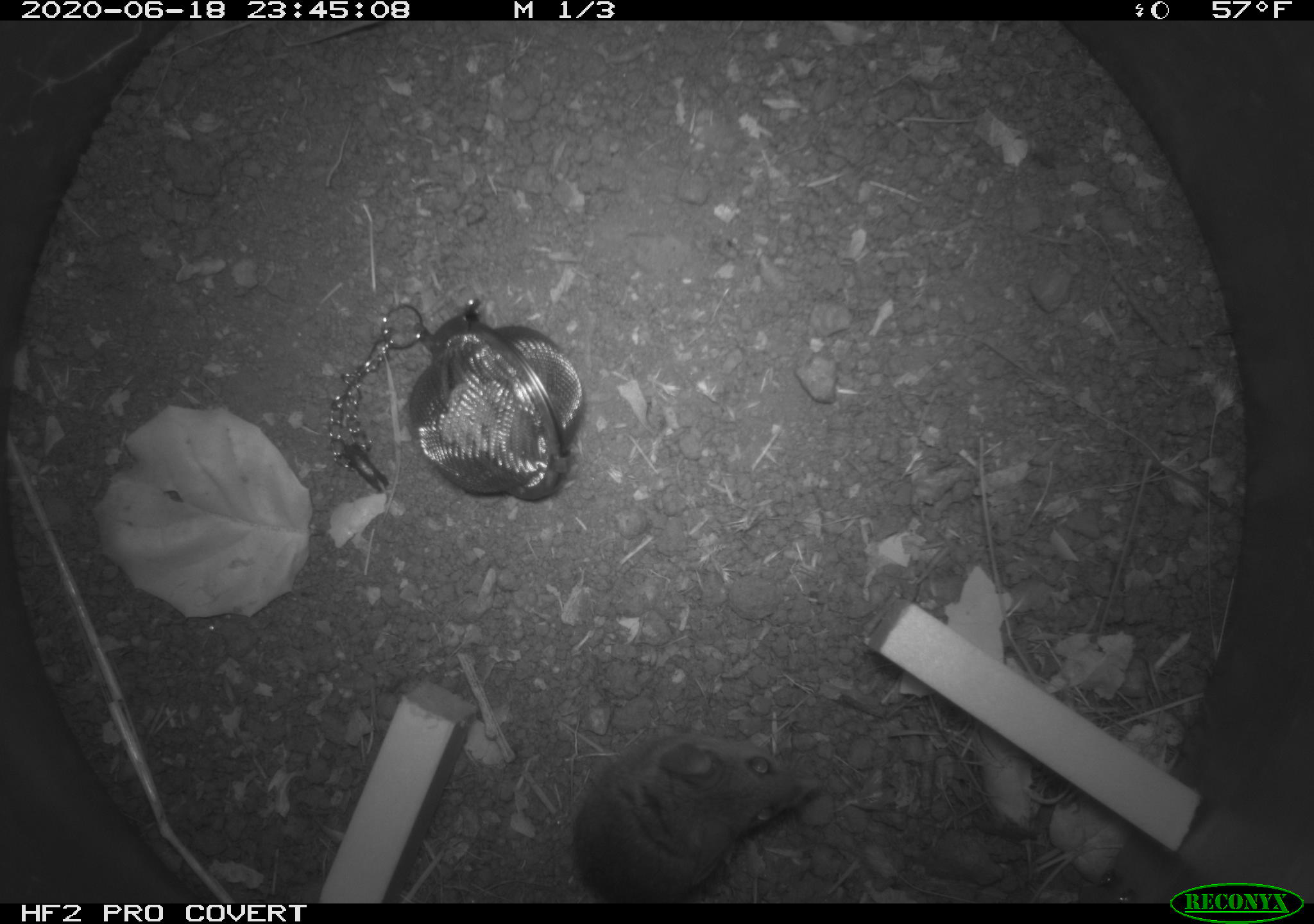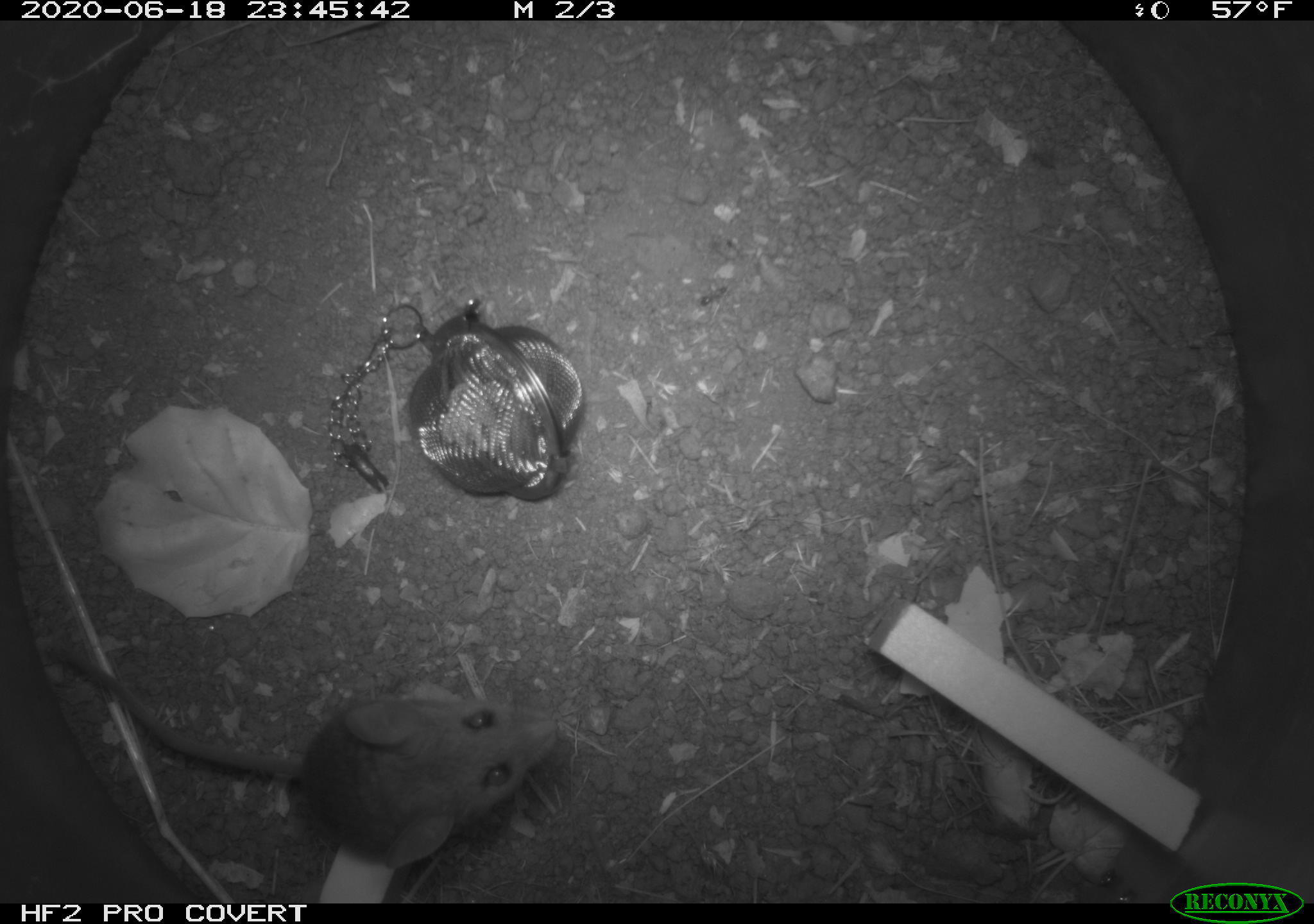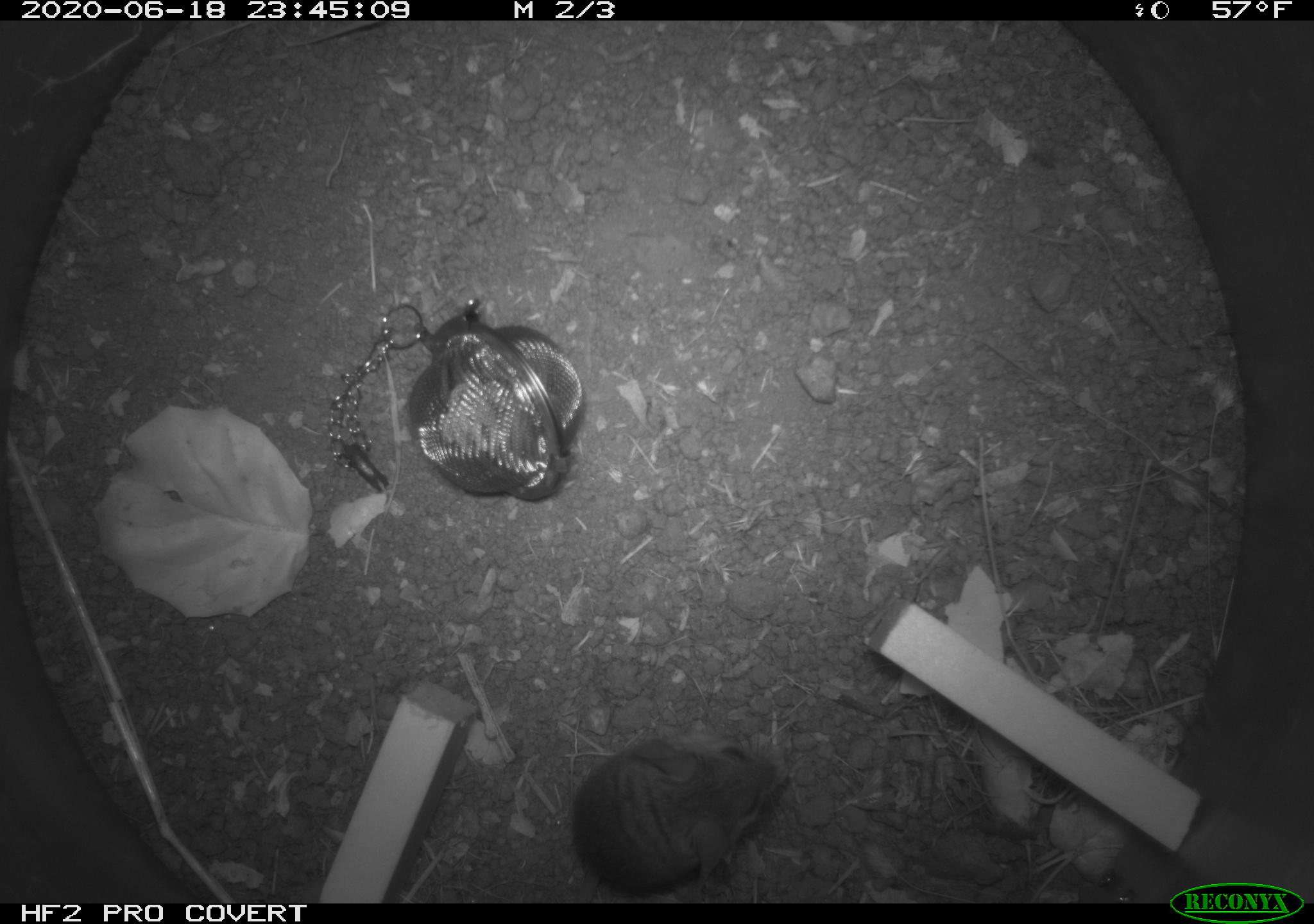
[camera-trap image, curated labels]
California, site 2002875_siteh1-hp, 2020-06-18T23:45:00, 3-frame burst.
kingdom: Animalia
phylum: Chordata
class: Mammalia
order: Rodentia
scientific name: Rodentia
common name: mouse species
Mouse species (Rodentia).